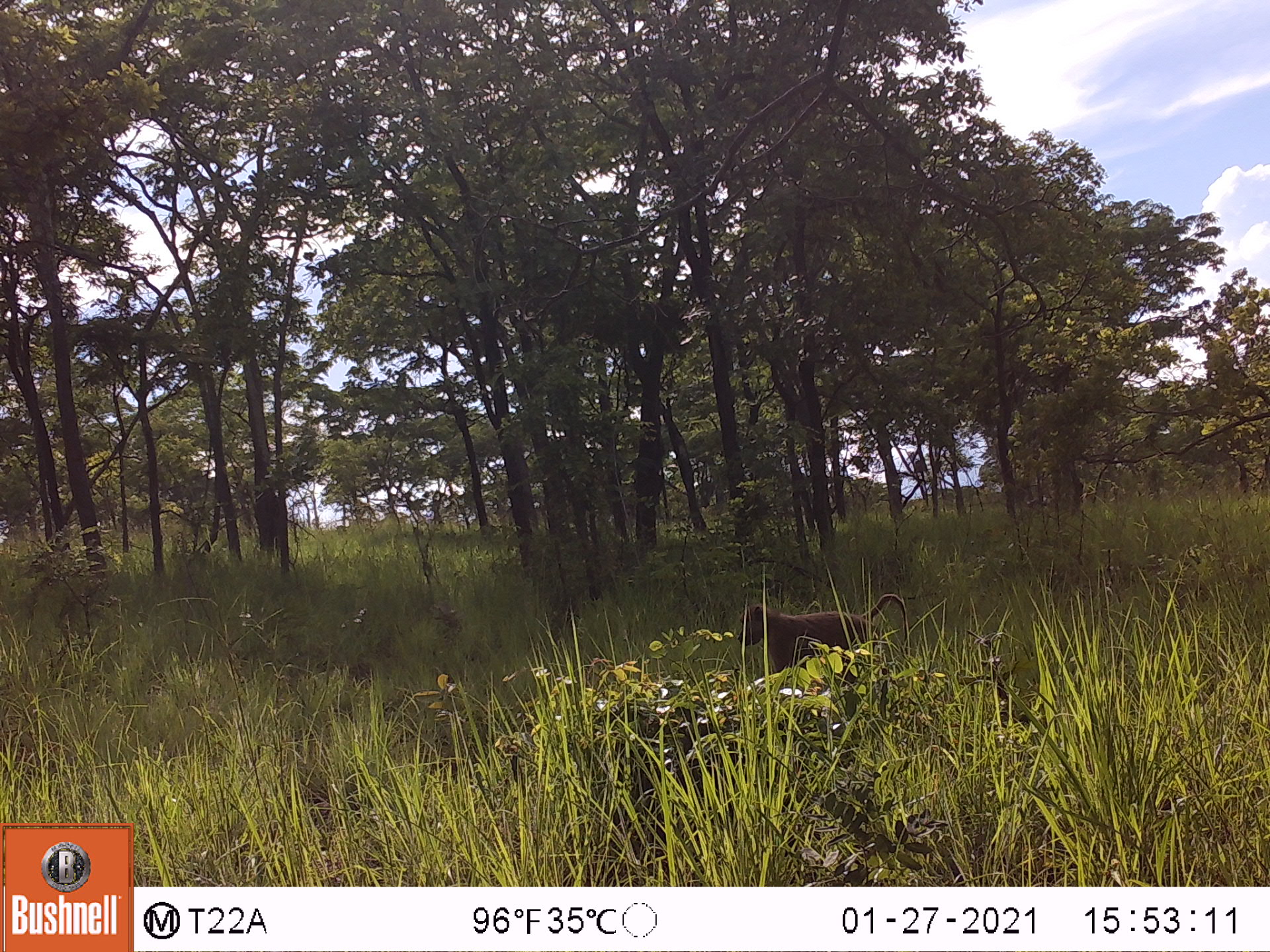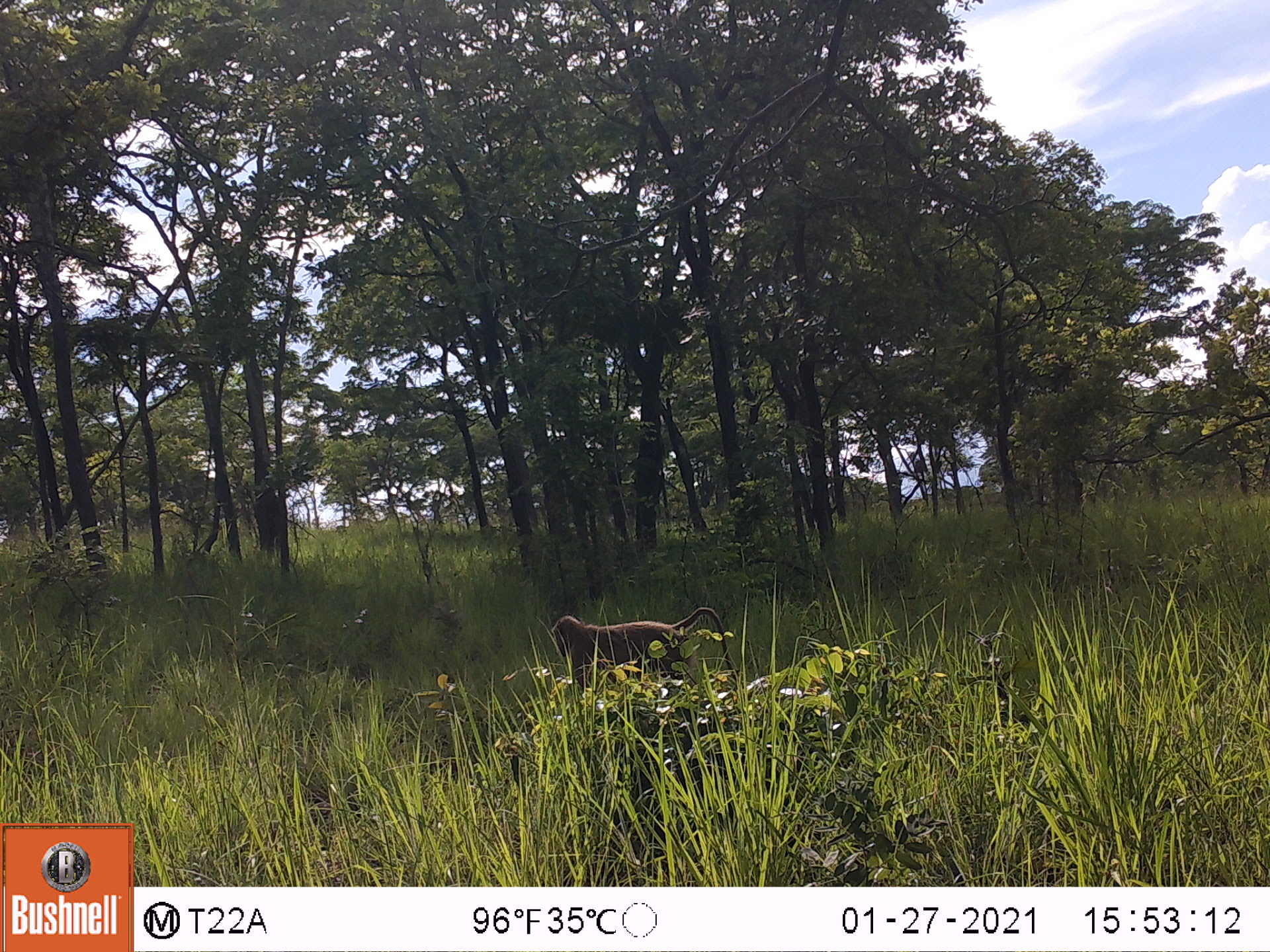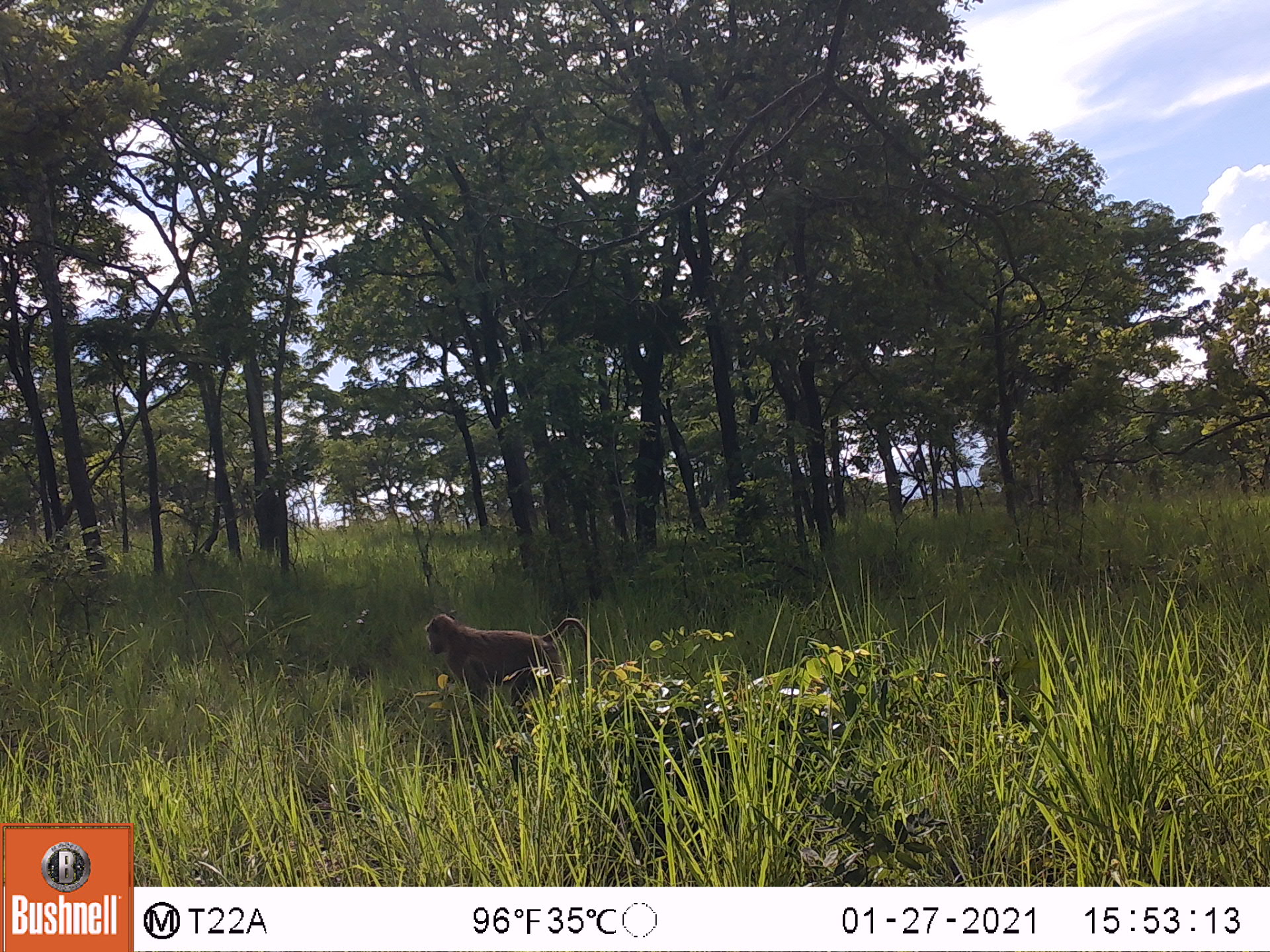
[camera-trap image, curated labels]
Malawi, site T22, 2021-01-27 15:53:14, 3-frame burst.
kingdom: Animalia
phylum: Chordata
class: Mammalia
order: Primates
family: Cercopithecidae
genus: Papio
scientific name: Papio cynocephalus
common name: yellow baboon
Yellow baboon (Papio cynocephalus), count 1.